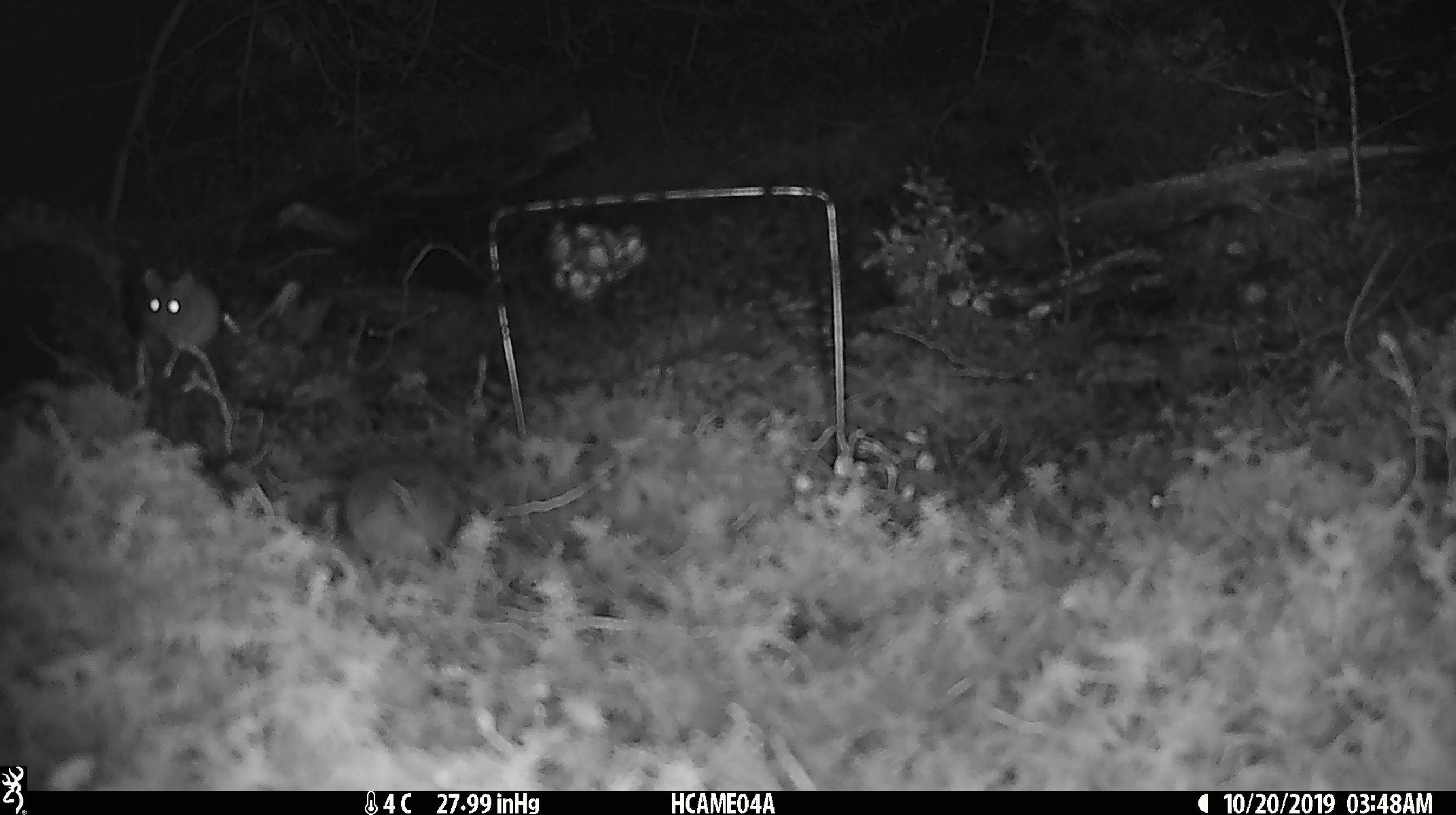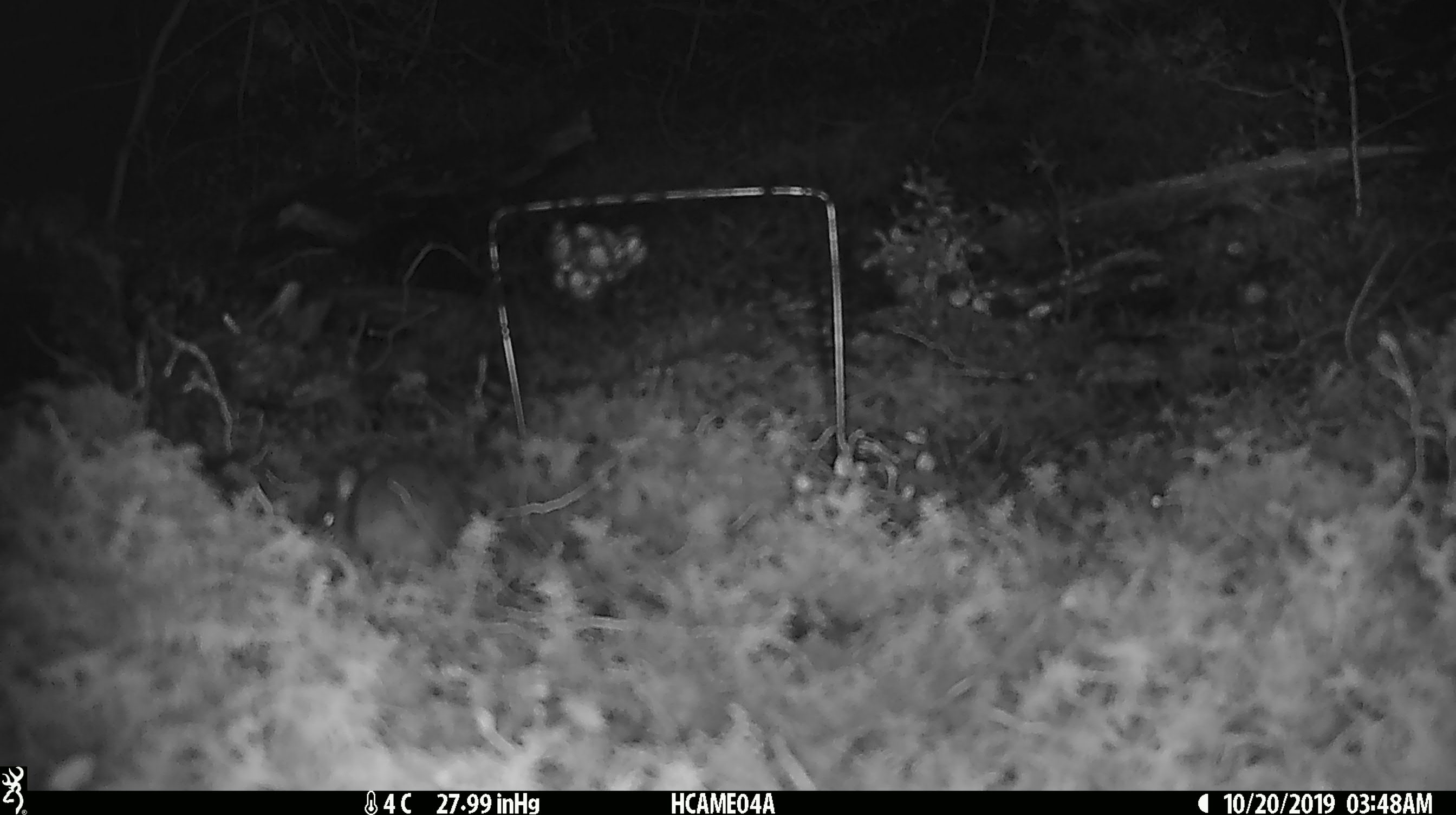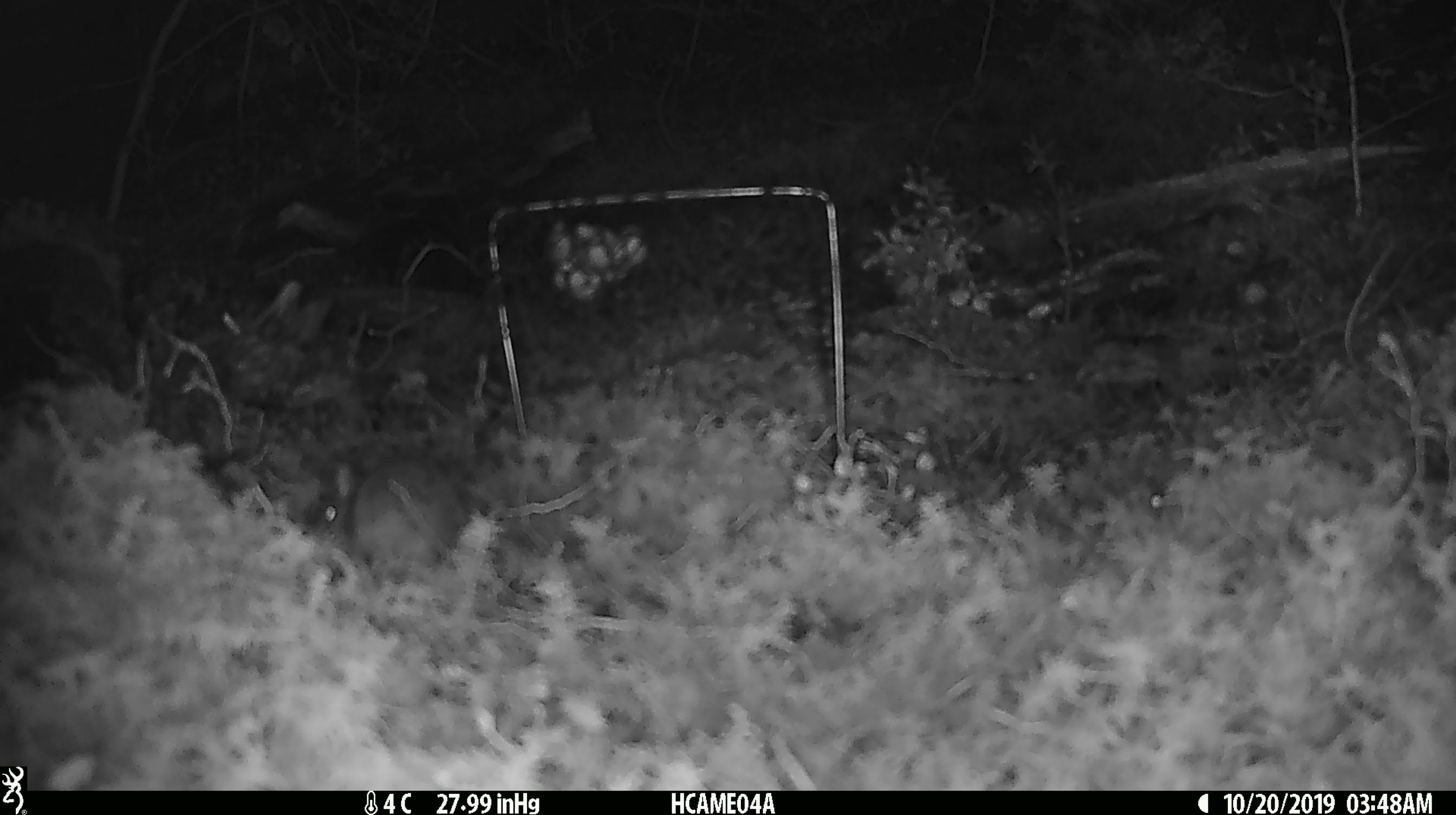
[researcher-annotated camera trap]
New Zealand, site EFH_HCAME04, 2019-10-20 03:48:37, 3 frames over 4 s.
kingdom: Animalia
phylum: Chordata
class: Mammalia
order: Rodentia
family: Muridae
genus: Mus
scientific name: Mus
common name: mouse